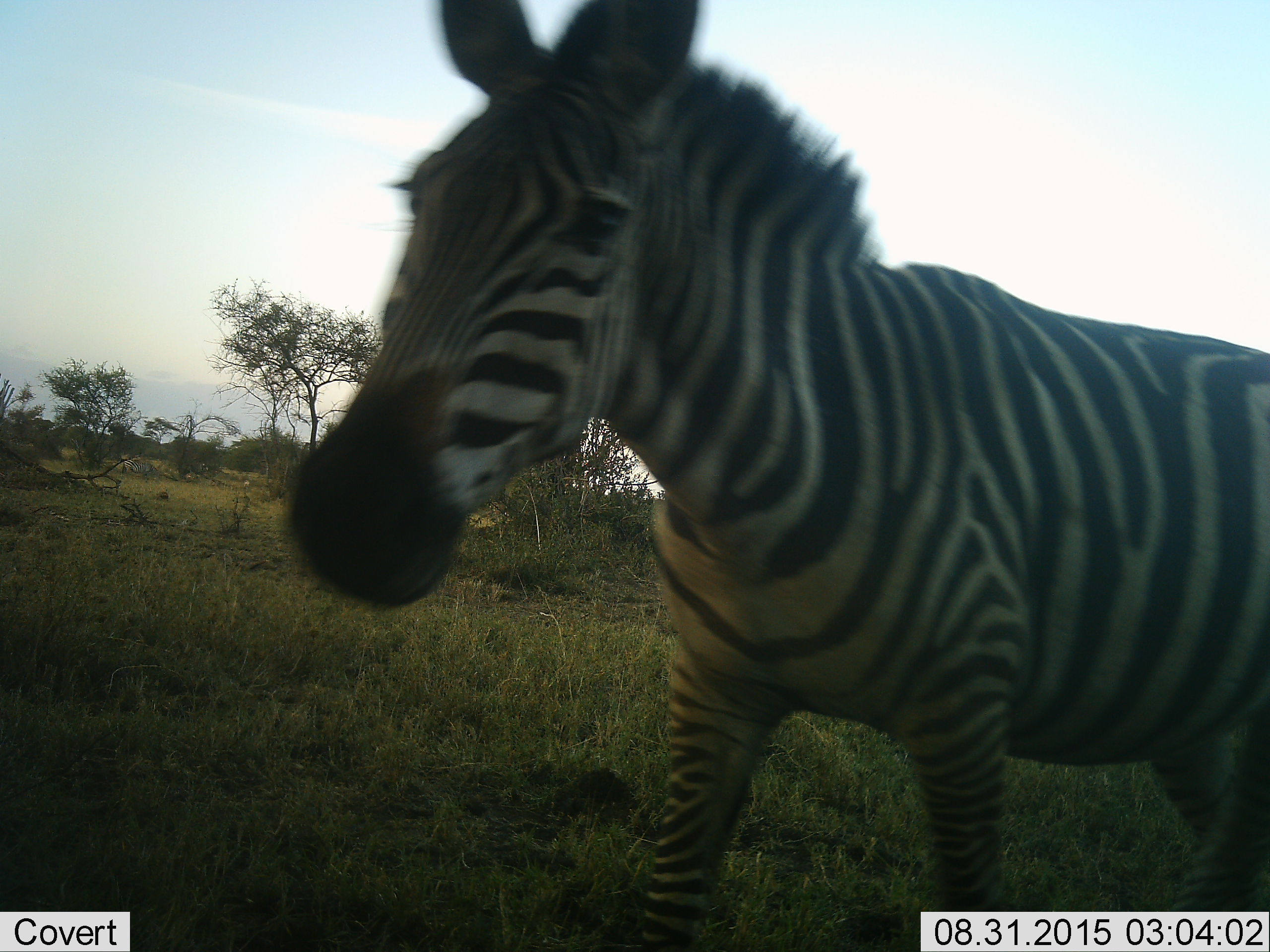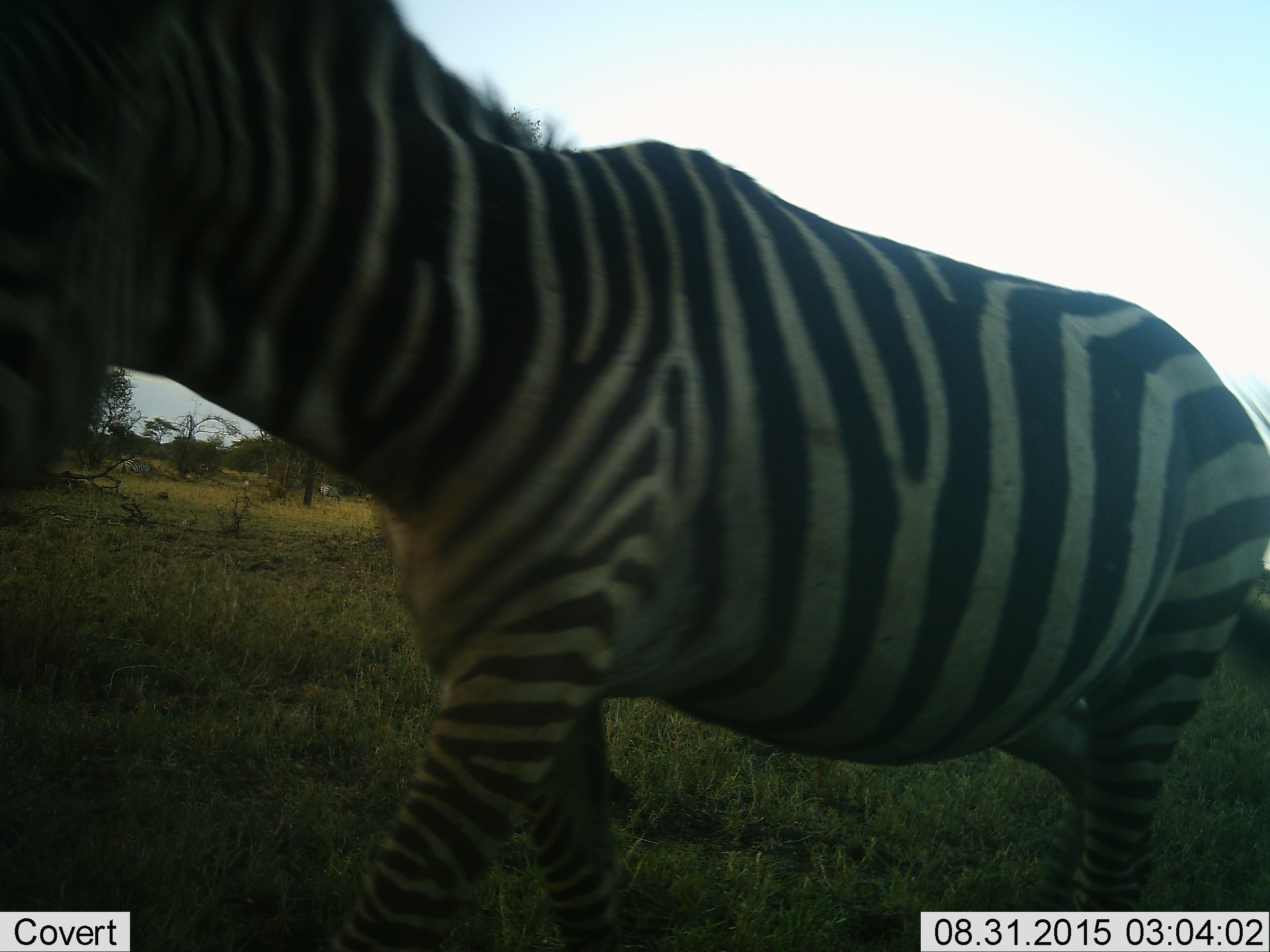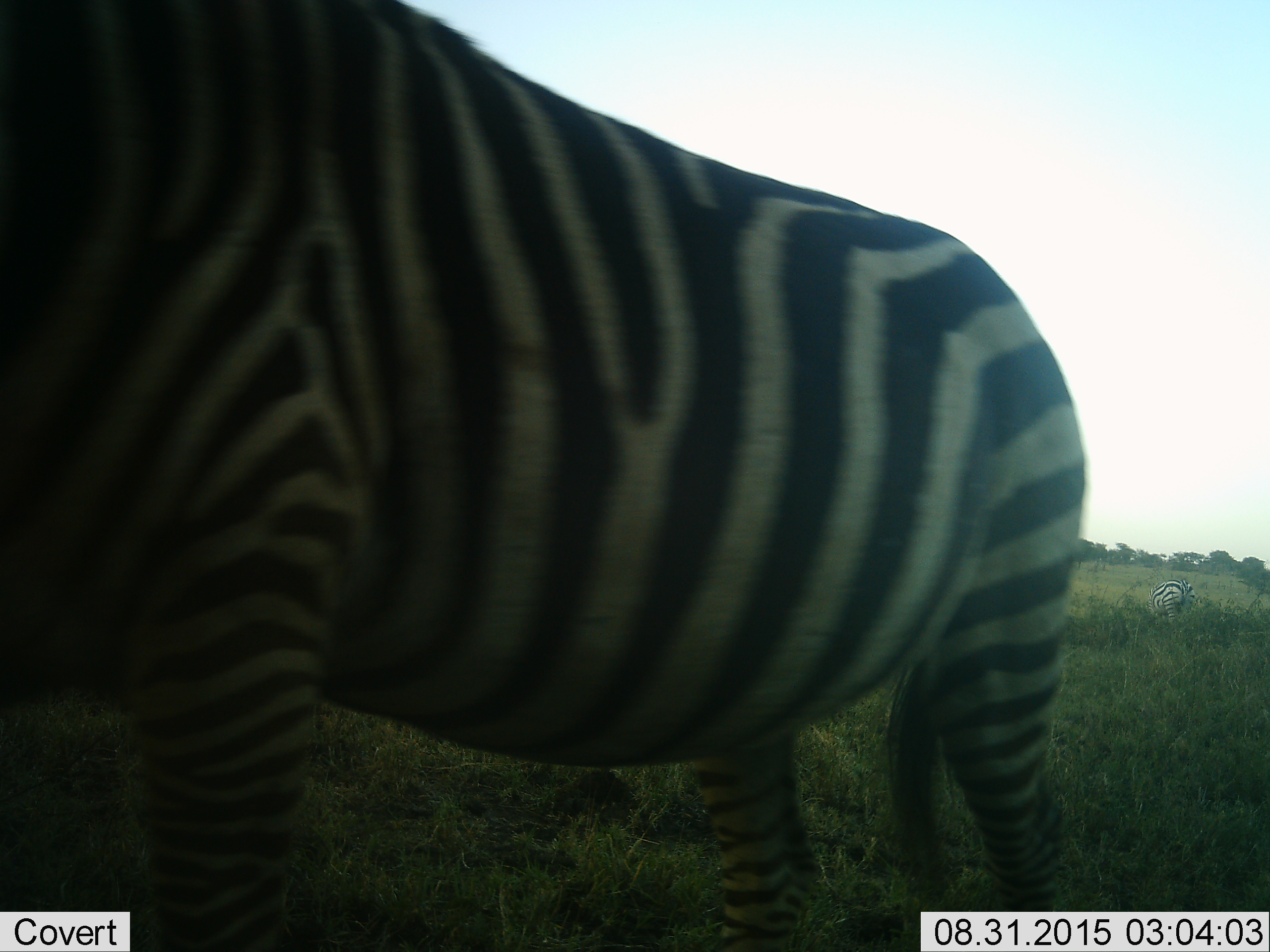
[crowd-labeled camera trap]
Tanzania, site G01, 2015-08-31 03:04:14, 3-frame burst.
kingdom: Animalia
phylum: Chordata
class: Mammalia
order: Perissodactyla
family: Equidae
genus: Equus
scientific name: Equus quagga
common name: plains zebra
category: zebra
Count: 2.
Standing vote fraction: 50%.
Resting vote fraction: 0%.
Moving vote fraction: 85%.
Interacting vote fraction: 0%.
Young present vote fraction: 0%.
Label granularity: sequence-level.